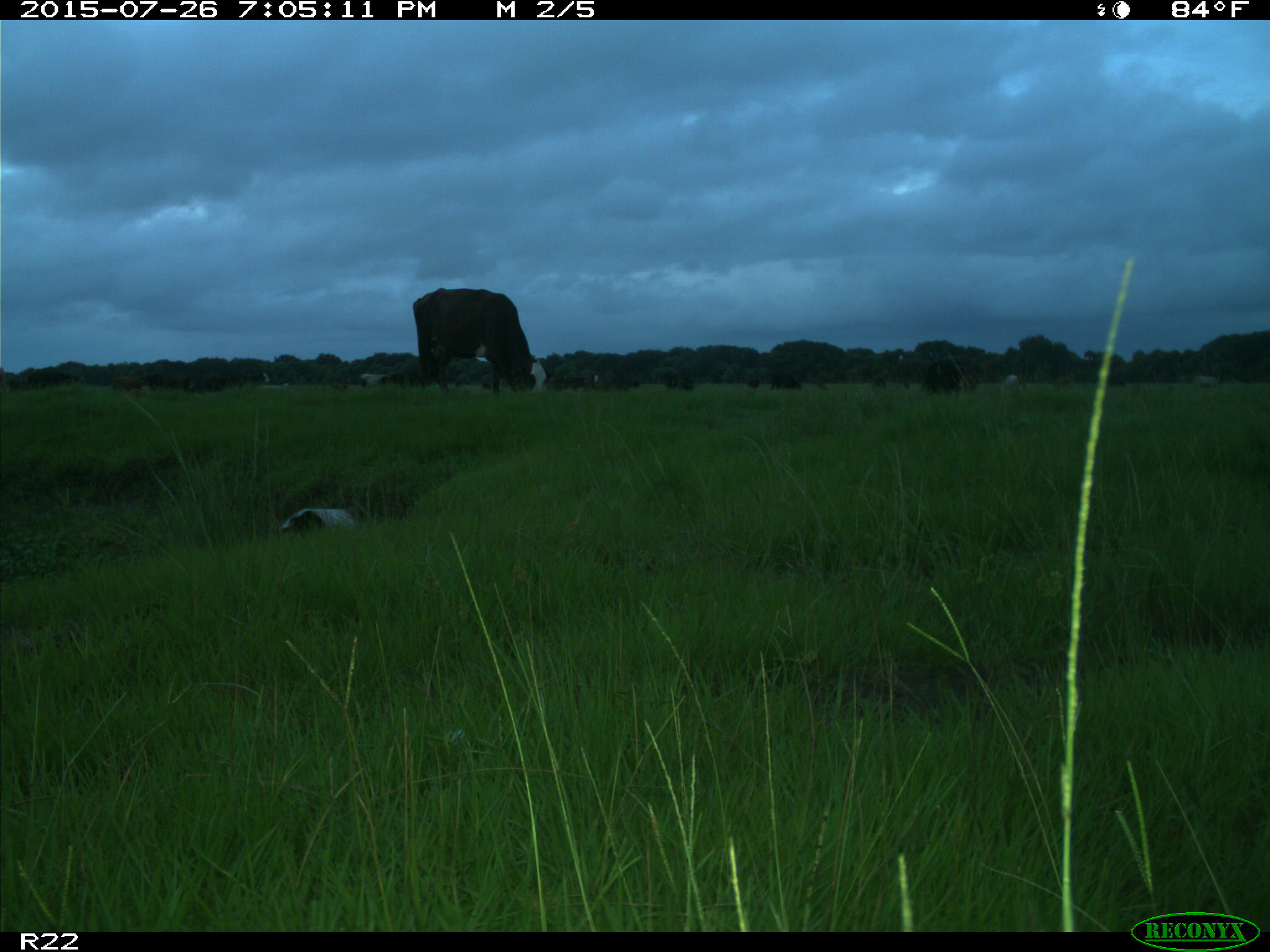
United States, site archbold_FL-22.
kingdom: Animalia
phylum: Chordata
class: Mammalia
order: Artiodactyla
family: Bovidae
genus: Bos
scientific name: Bos taurus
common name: domestic cow